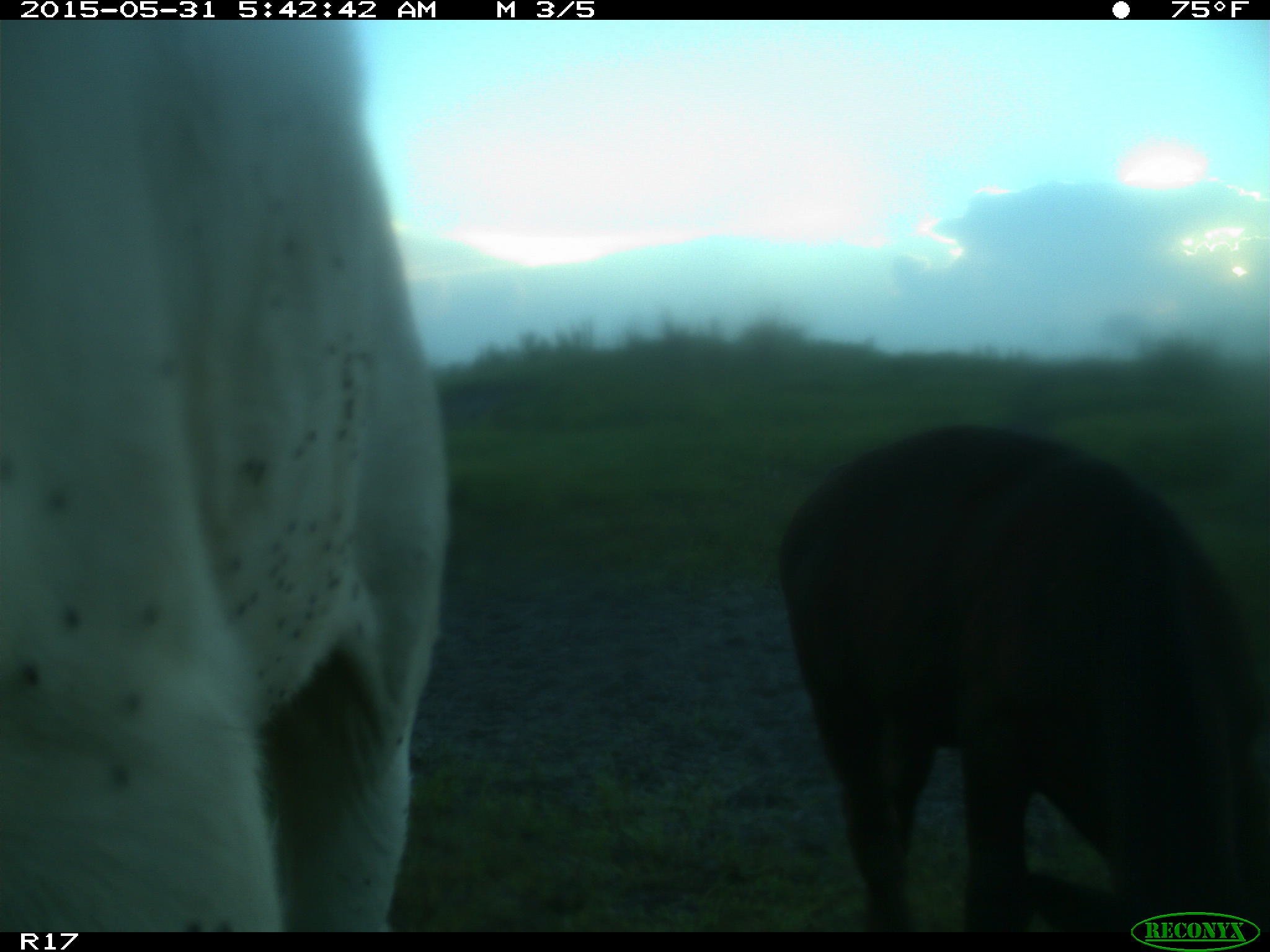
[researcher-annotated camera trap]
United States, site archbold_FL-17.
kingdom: Animalia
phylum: Chordata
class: Mammalia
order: Artiodactyla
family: Bovidae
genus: Bos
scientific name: Bos taurus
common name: domestic cow